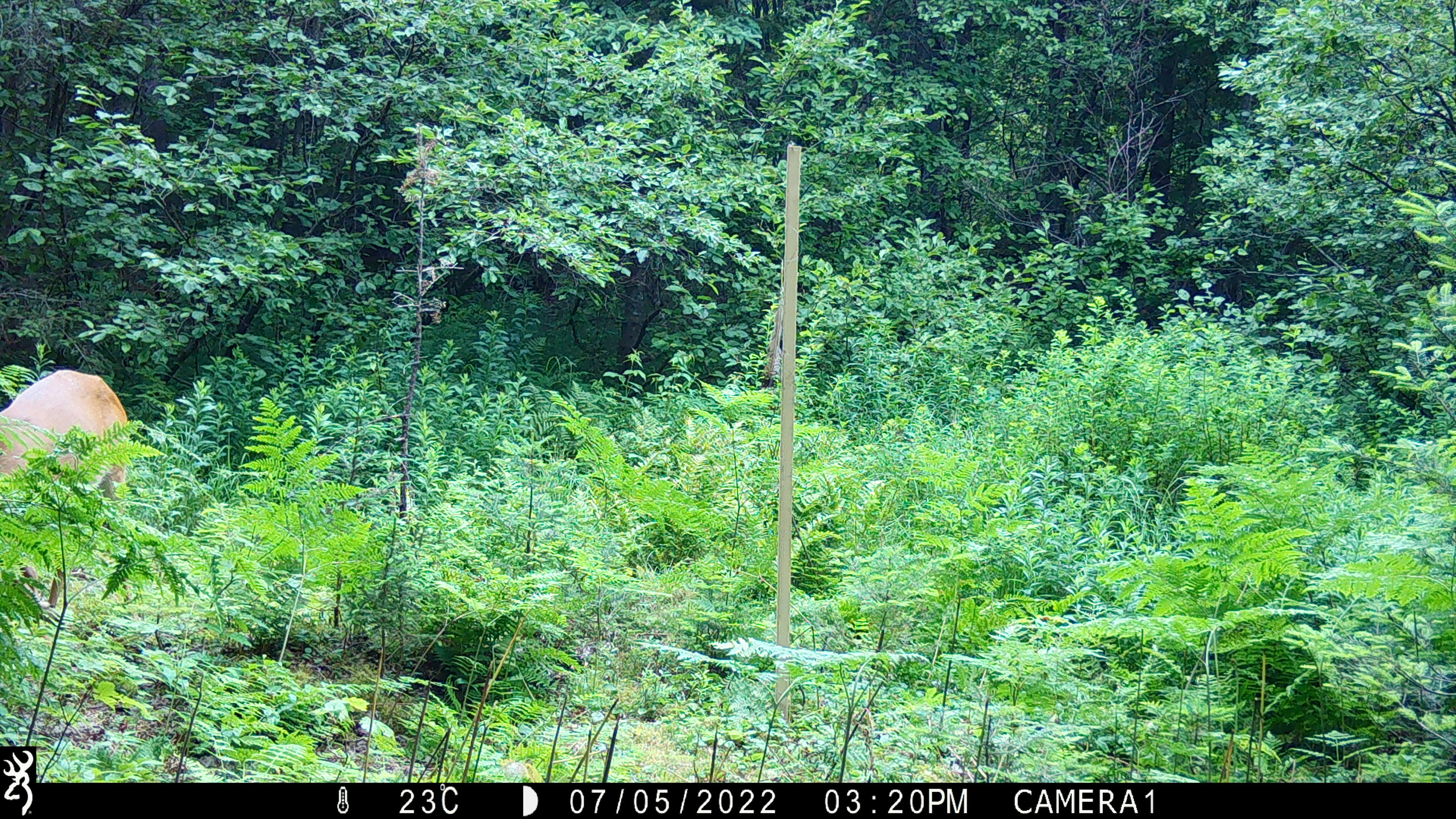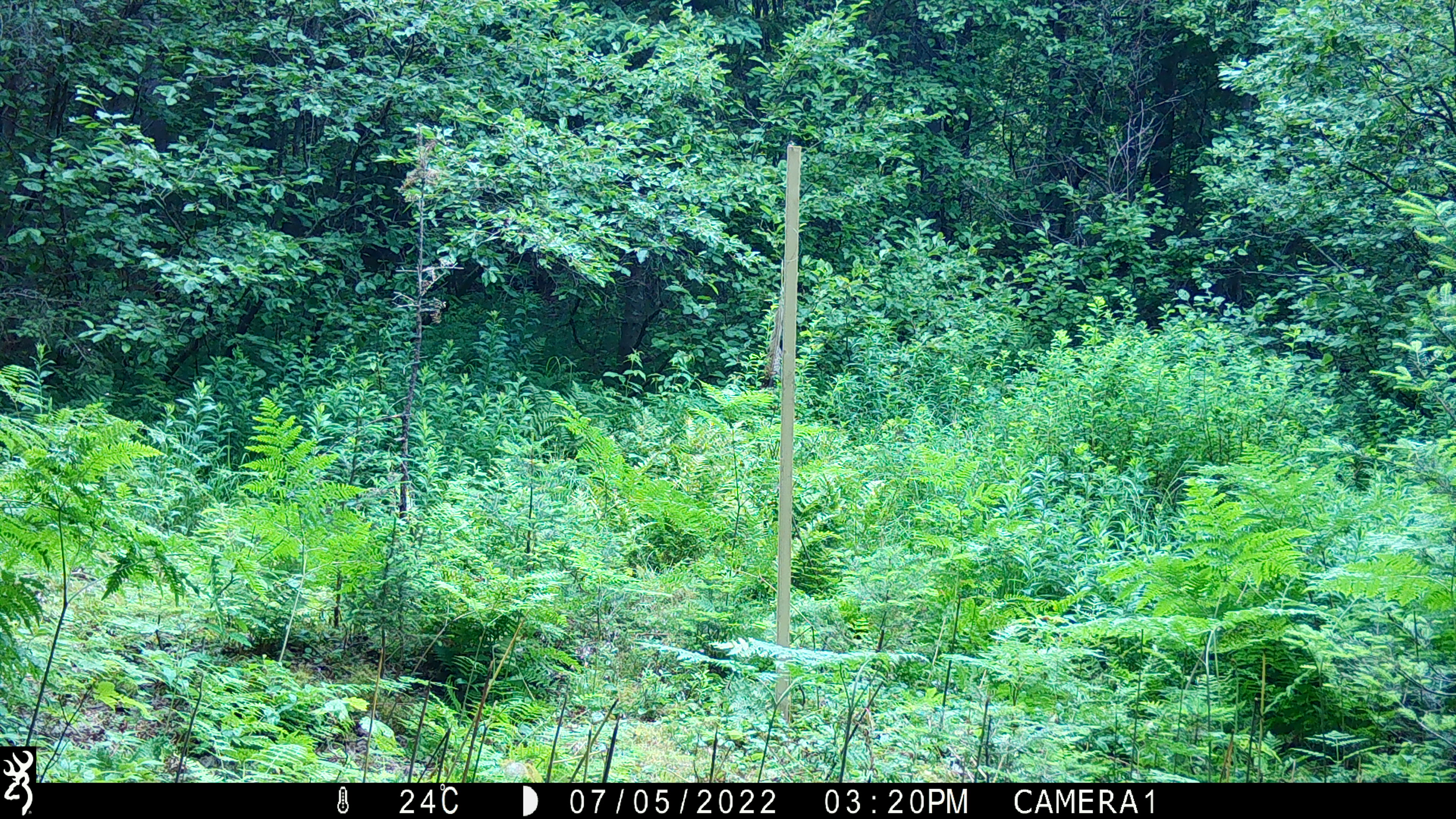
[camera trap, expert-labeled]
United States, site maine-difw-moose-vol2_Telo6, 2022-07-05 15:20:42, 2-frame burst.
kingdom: Animalia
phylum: Chordata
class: Mammalia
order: Artiodactyla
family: Cervidae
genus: Odocoileus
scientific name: Odocoileus virginianus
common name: white-tailed deer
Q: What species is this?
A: White-tailed deer (Odocoileus virginianus).